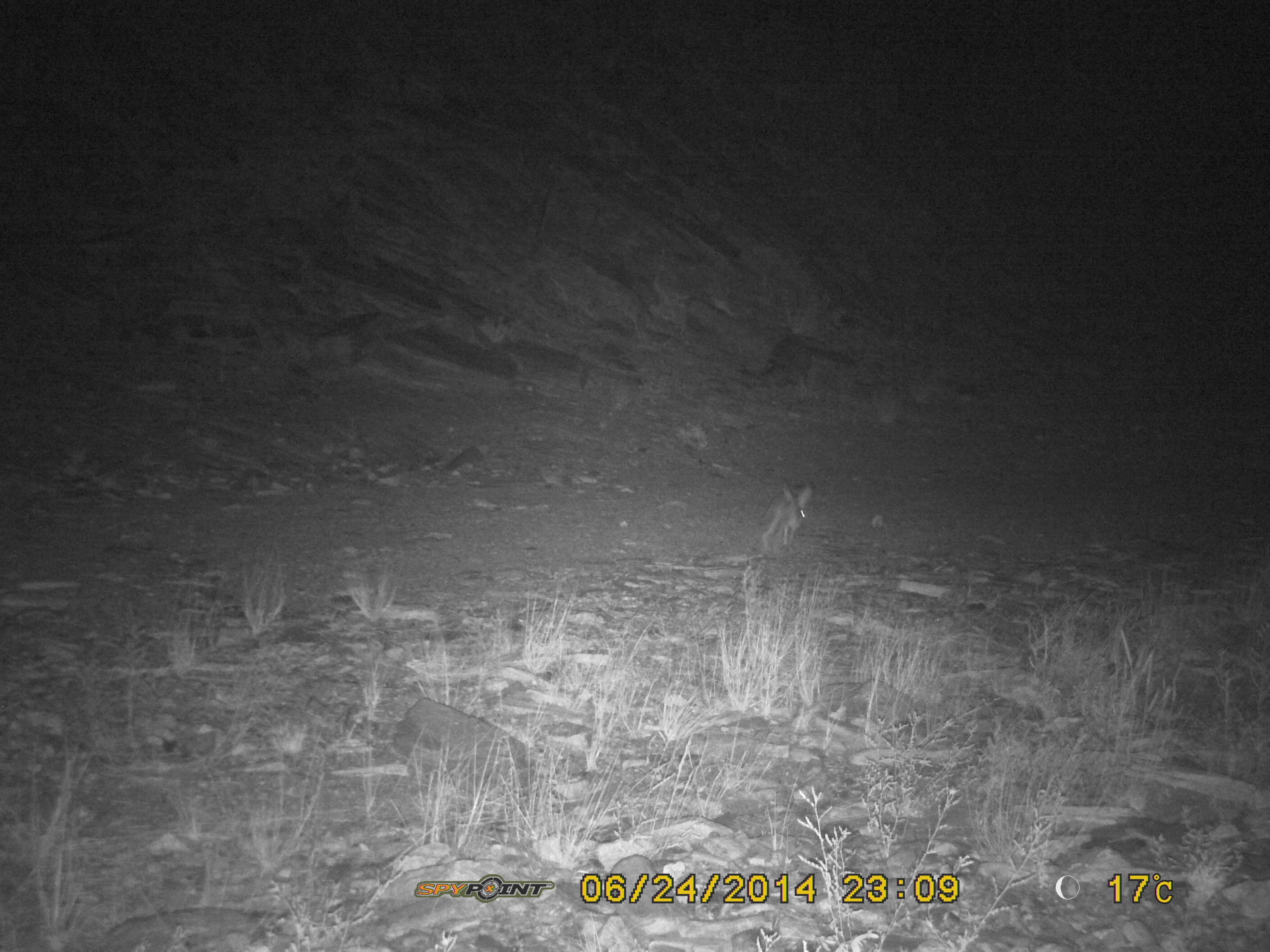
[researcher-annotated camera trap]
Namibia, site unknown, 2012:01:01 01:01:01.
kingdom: Animalia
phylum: Chordata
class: Mammalia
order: Lagomorpha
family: Leporidae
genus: Pronolagus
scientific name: Pronolagus randensis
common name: jameson's red rockhare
Pronolagus randensis (jameson's red rockhare).